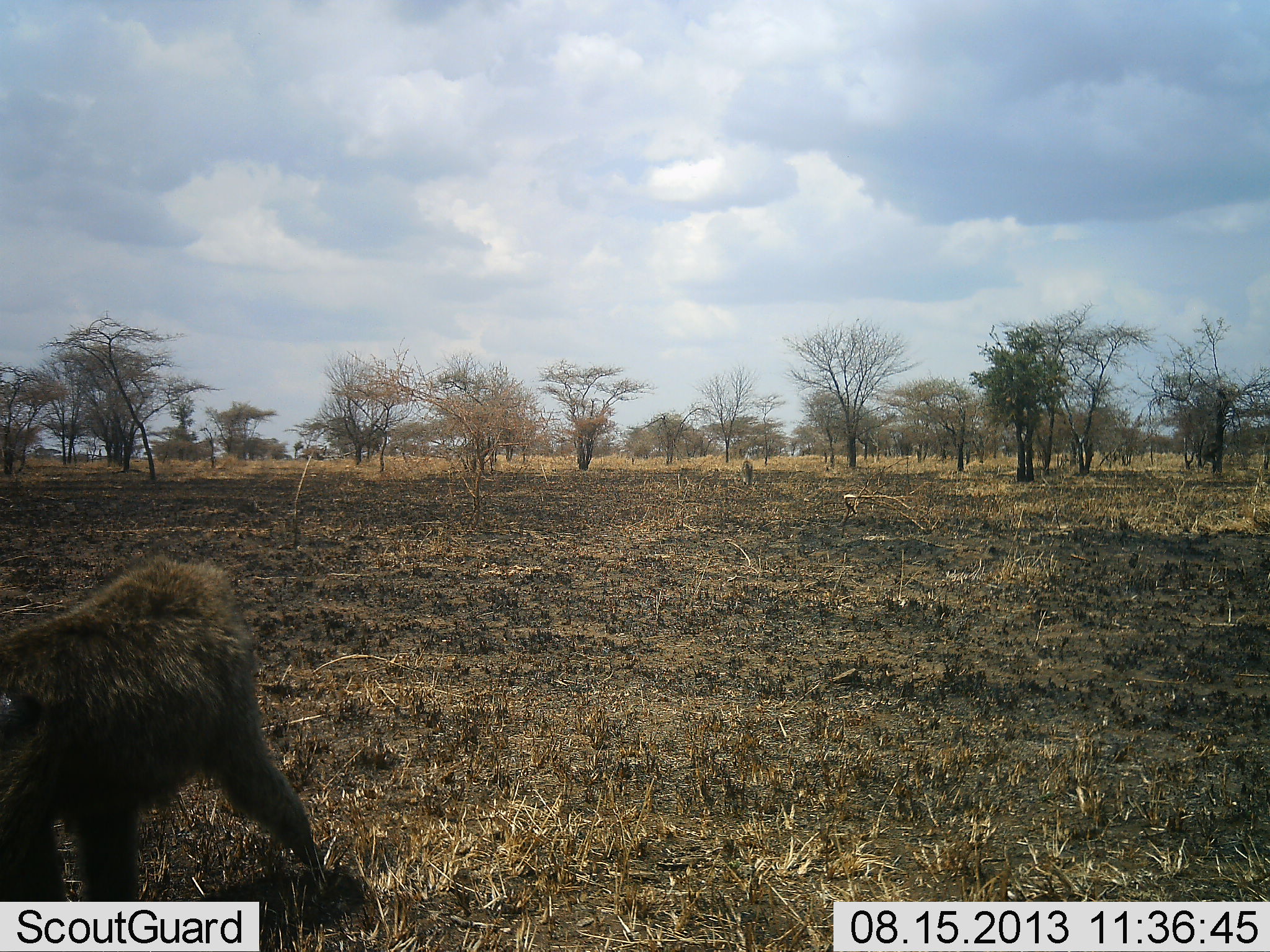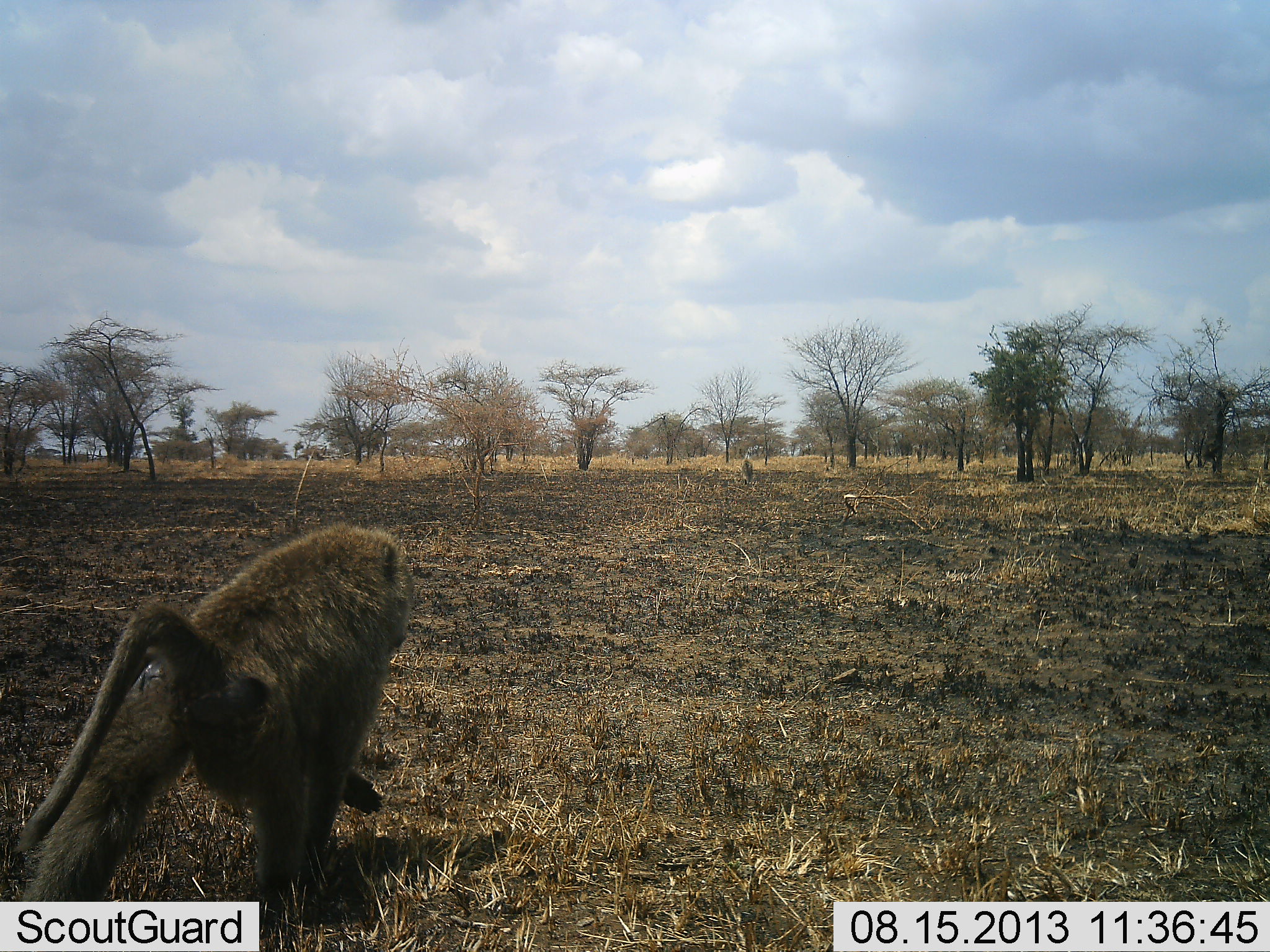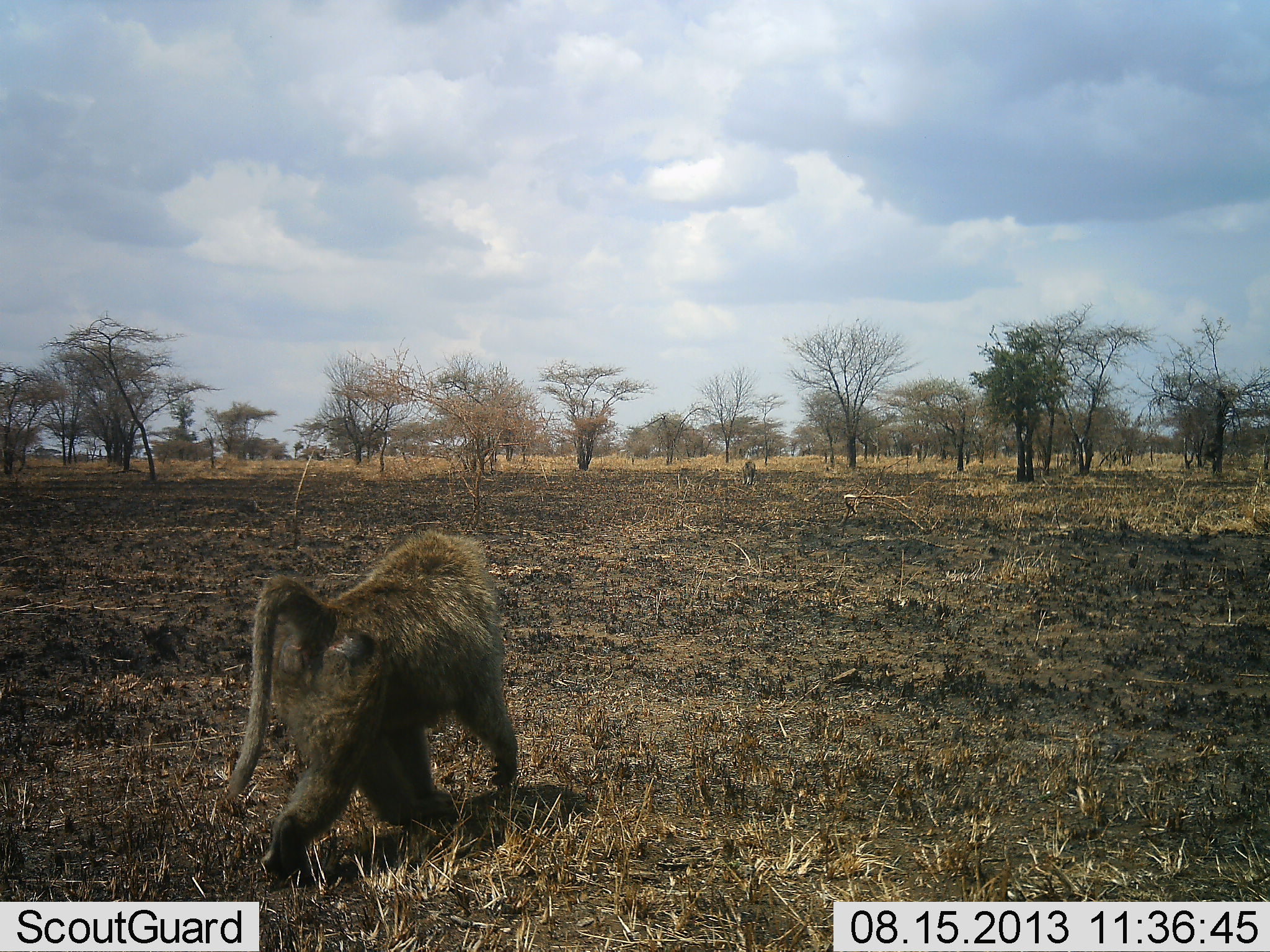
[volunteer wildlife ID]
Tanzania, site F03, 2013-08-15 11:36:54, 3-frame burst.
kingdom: Animalia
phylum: Chordata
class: Mammalia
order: Primates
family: Cercopithecidae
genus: Papio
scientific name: Papio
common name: baboon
Baboon (Papio), count 2. Behavior (volunteer vote fractions): standing 6%, resting 0%, moving 100%, interacting 0%. Young present (vote fraction): 0%. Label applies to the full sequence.